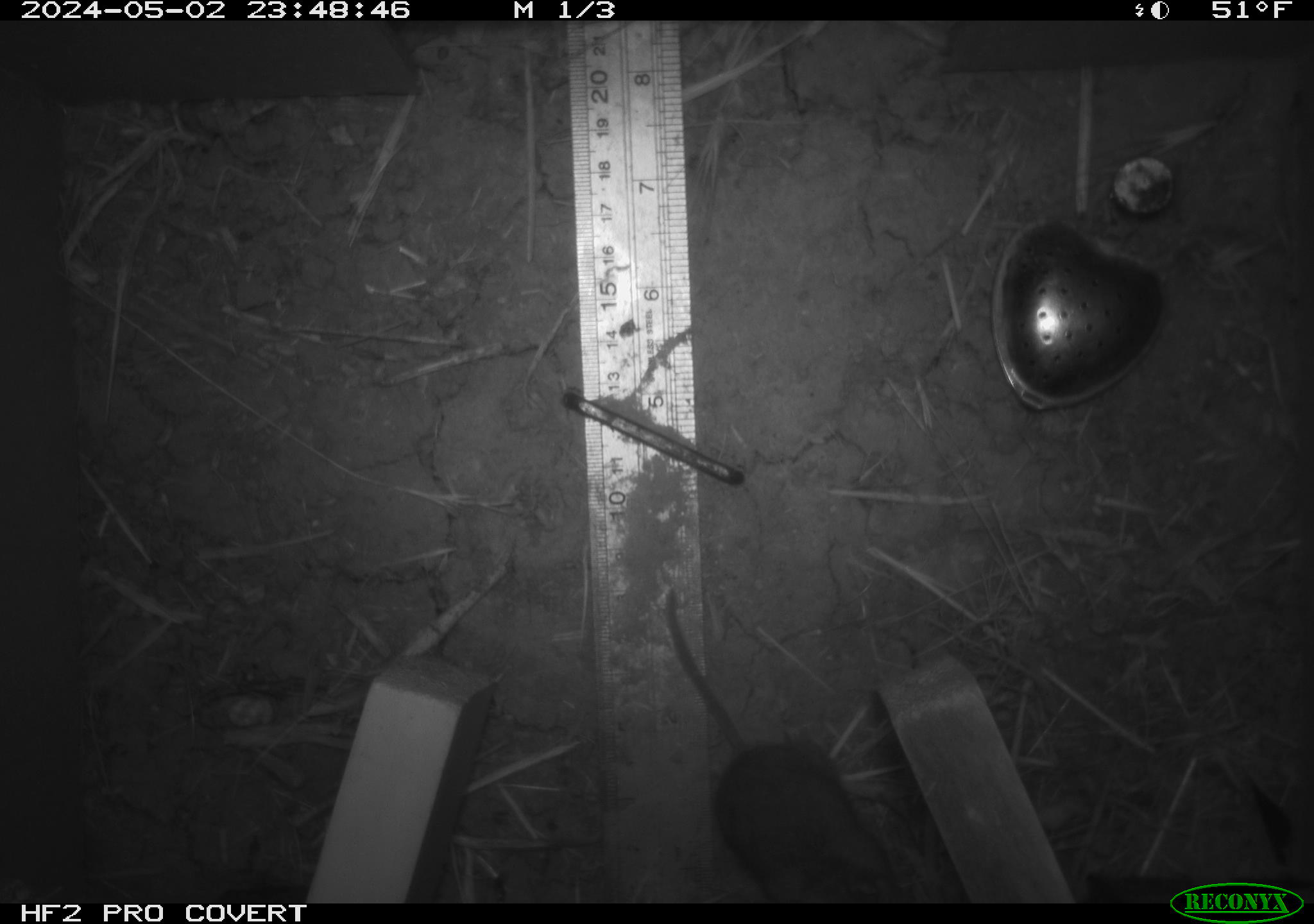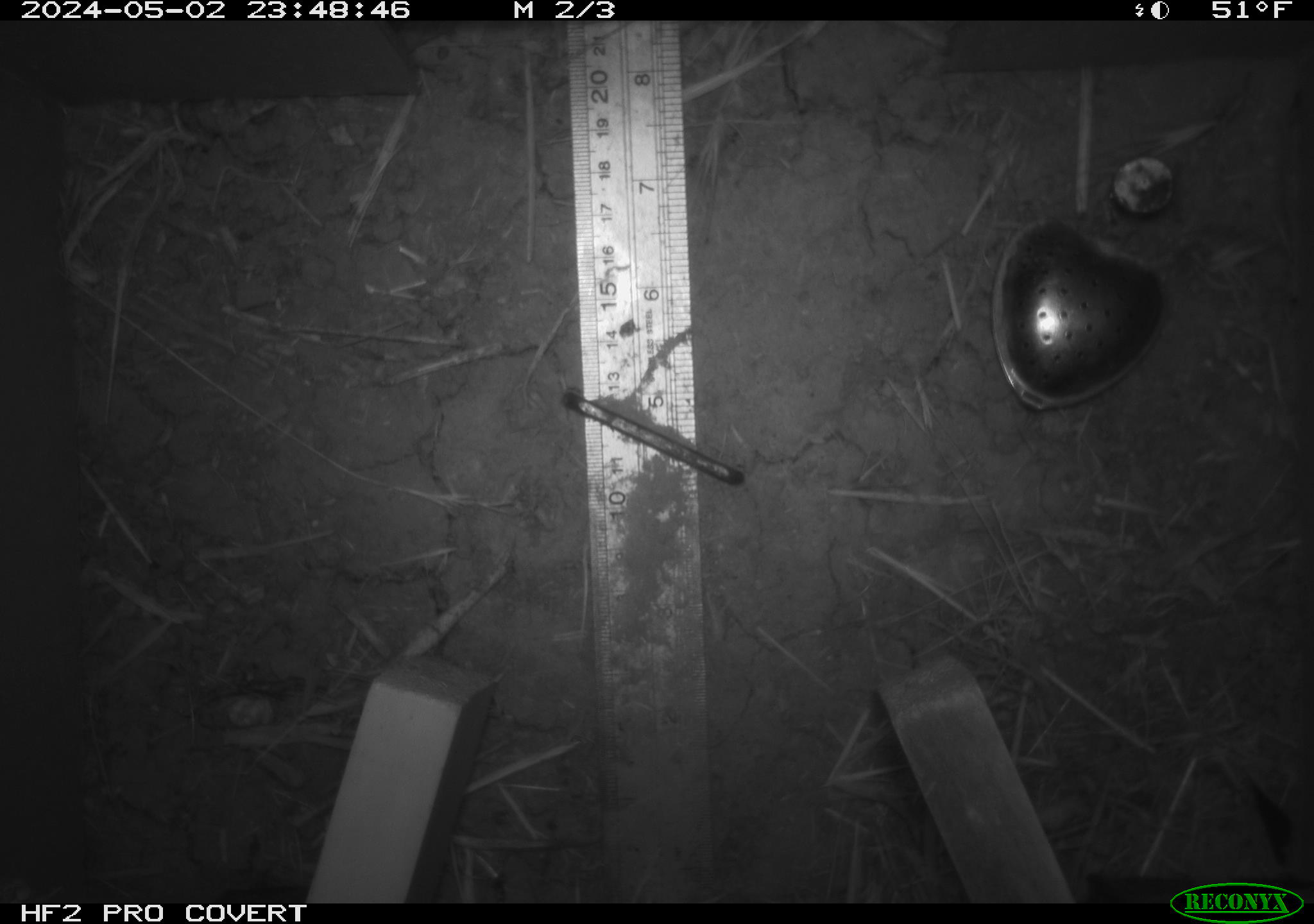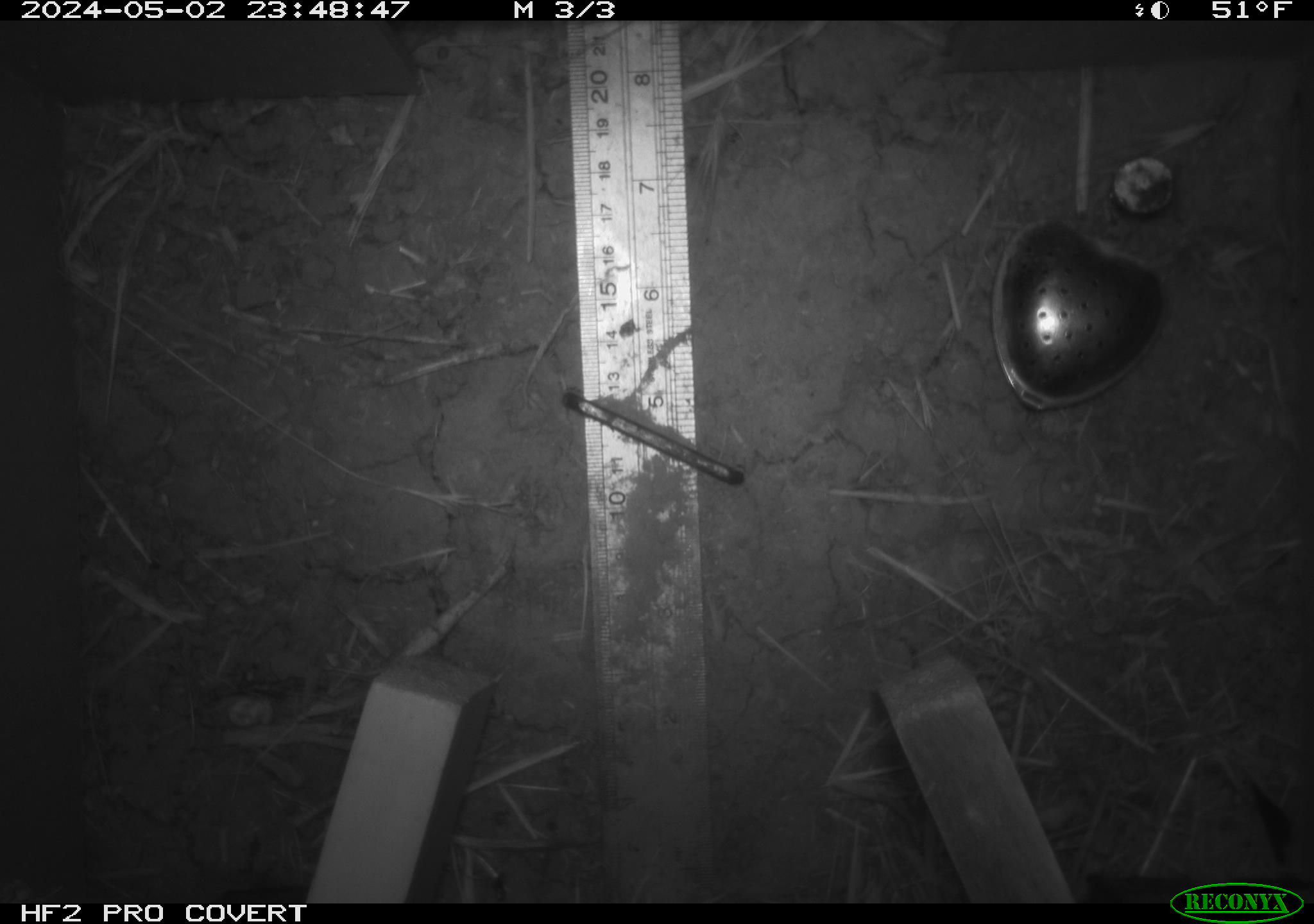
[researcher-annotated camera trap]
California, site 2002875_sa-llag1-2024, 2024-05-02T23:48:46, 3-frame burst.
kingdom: Animalia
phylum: Chordata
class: Mammalia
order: Rodentia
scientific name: Rodentia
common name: mouse species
Mouse species (Rodentia).